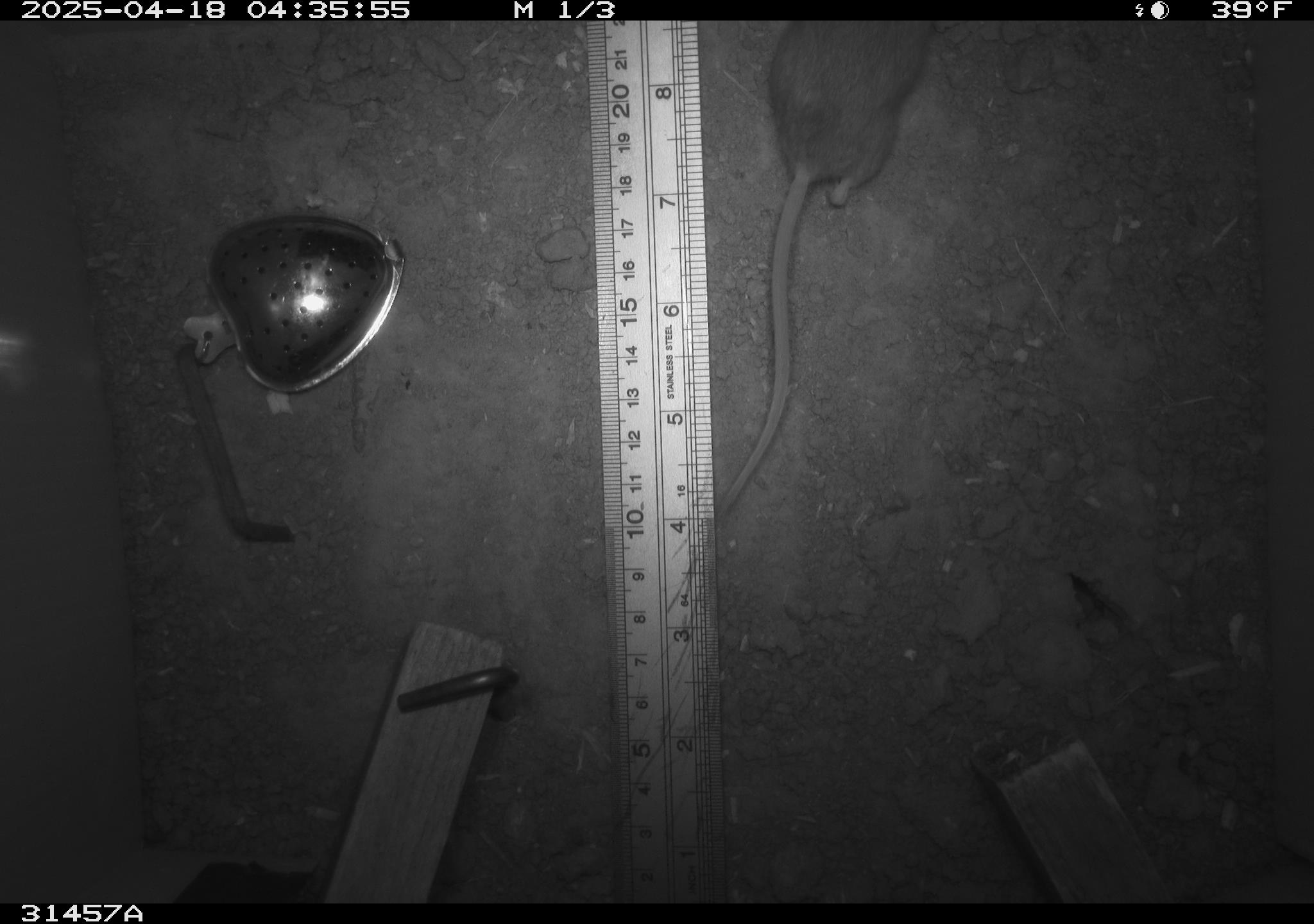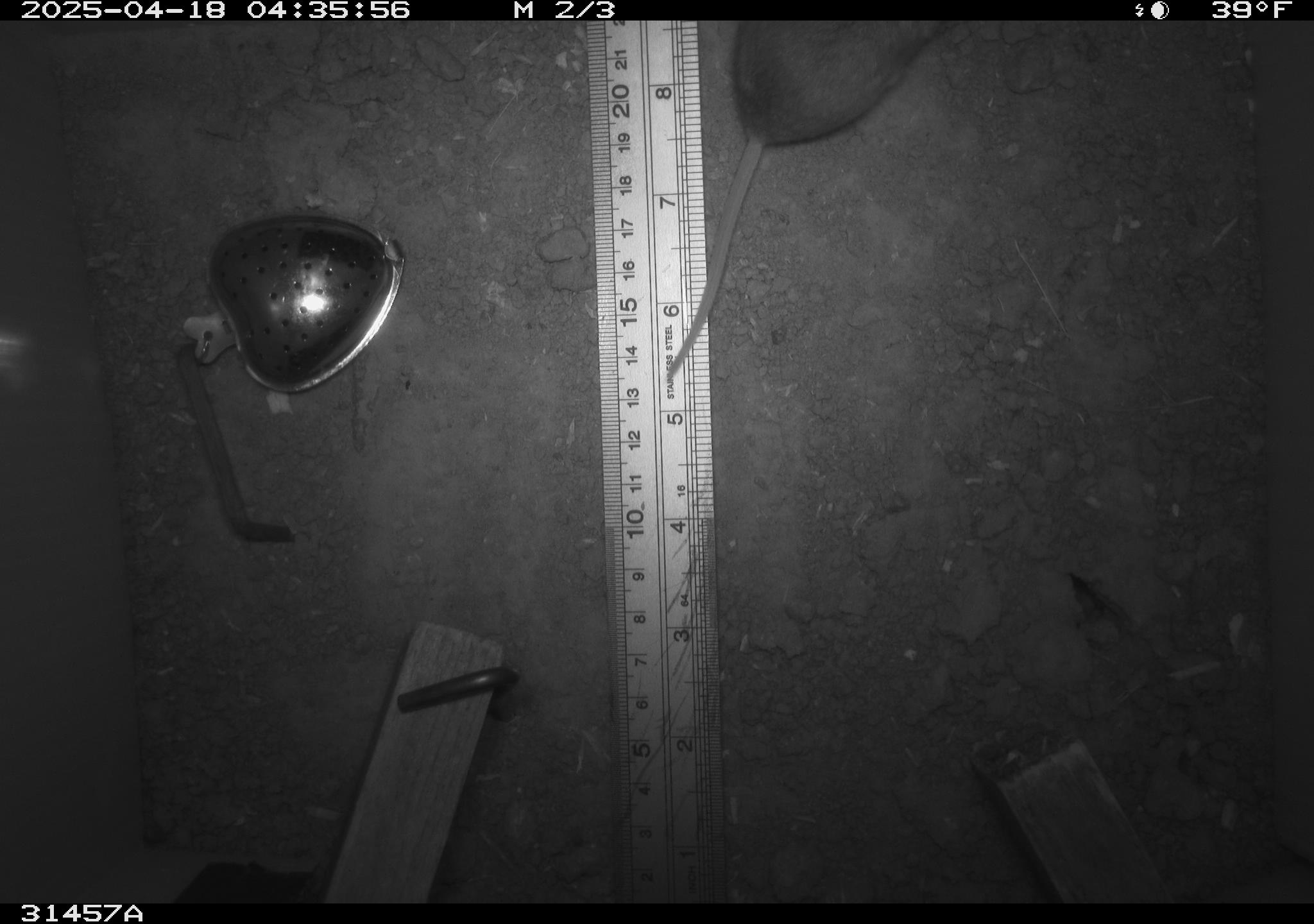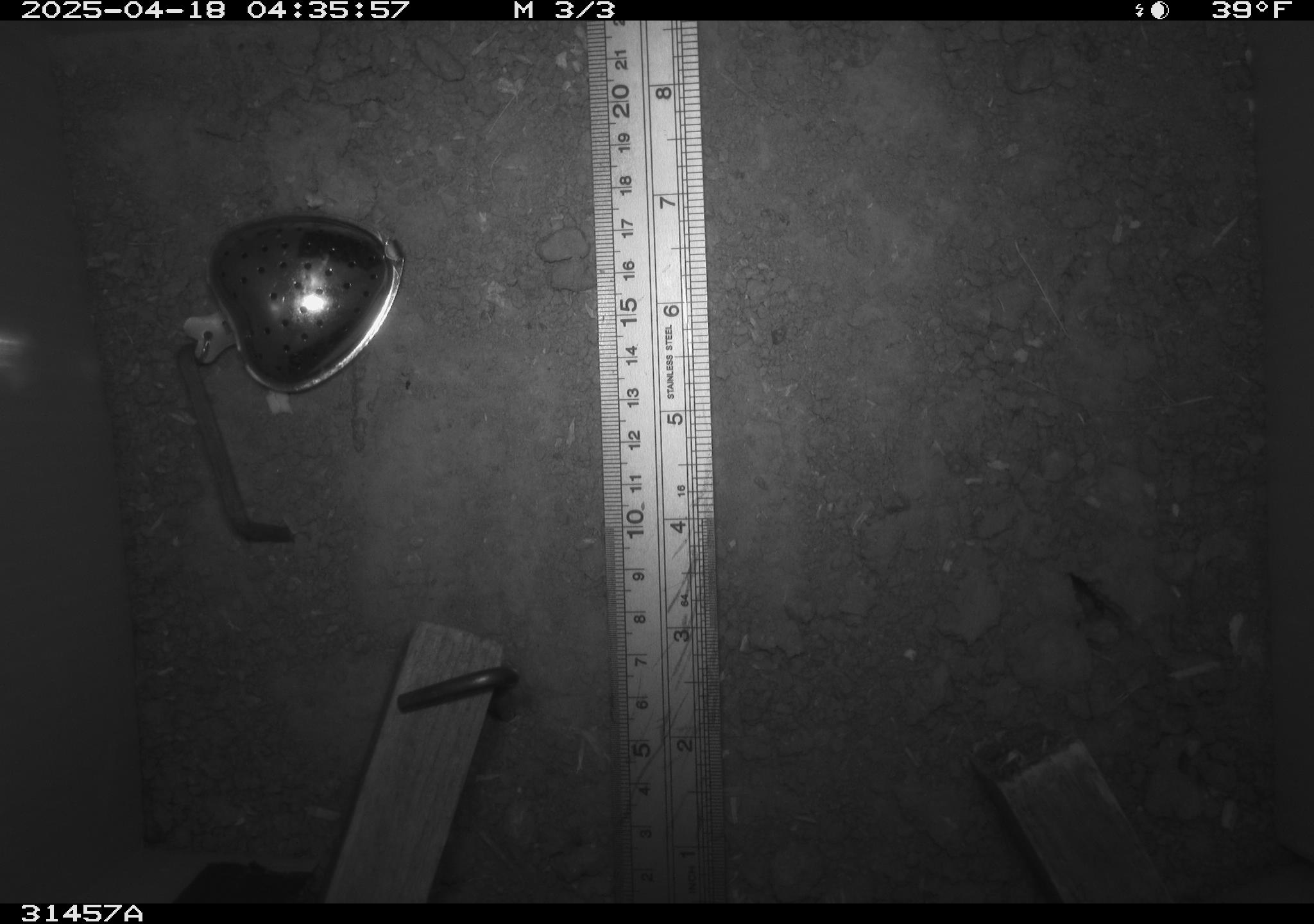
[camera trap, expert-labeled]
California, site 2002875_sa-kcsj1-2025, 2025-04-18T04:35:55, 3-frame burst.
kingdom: Animalia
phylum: Chordata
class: Mammalia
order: Rodentia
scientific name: Rodentia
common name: rodent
Rodent (Rodentia).